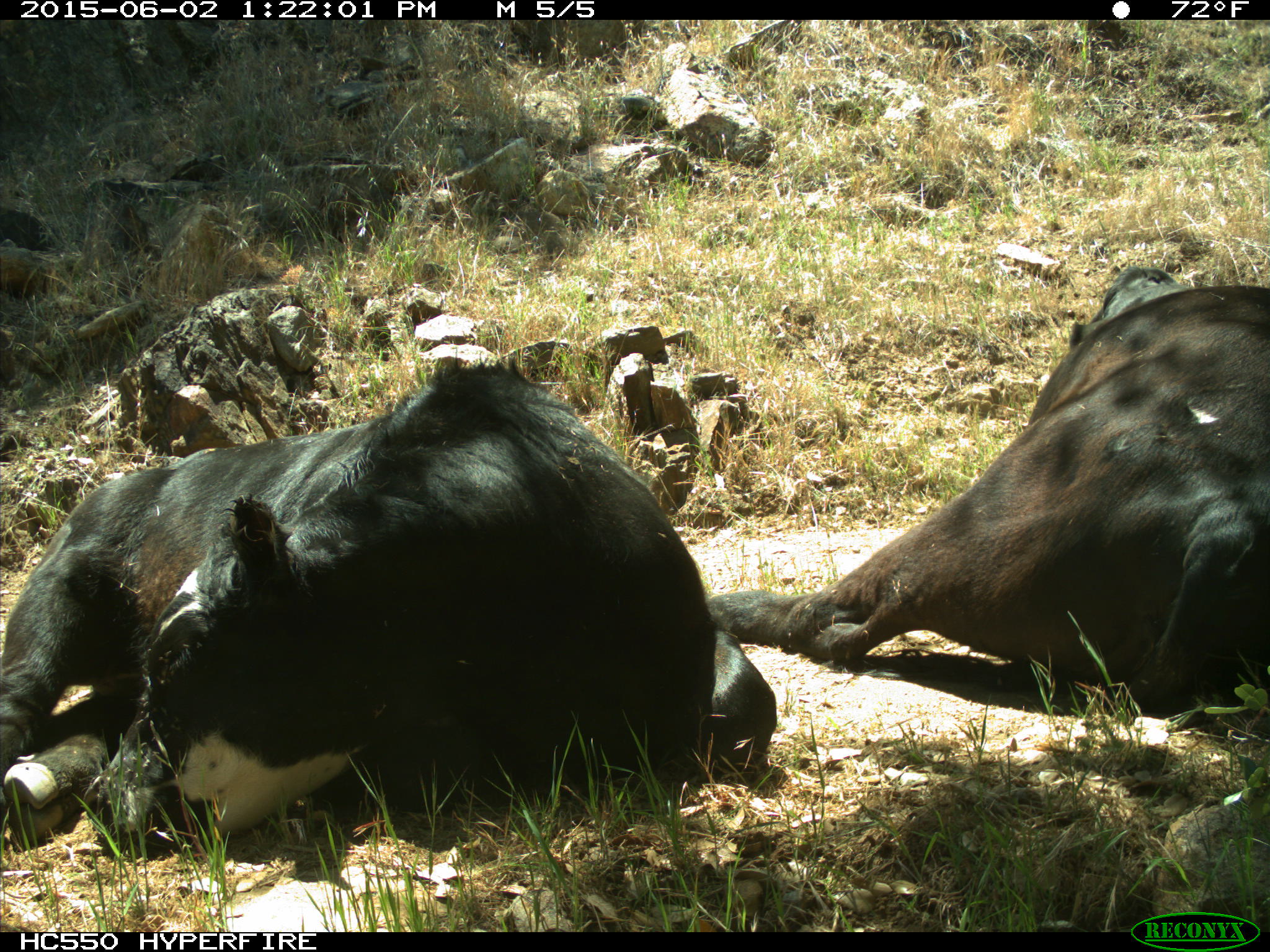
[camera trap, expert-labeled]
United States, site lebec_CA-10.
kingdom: Animalia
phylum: Chordata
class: Mammalia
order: Artiodactyla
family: Bovidae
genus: Bos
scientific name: Bos taurus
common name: domestic cow